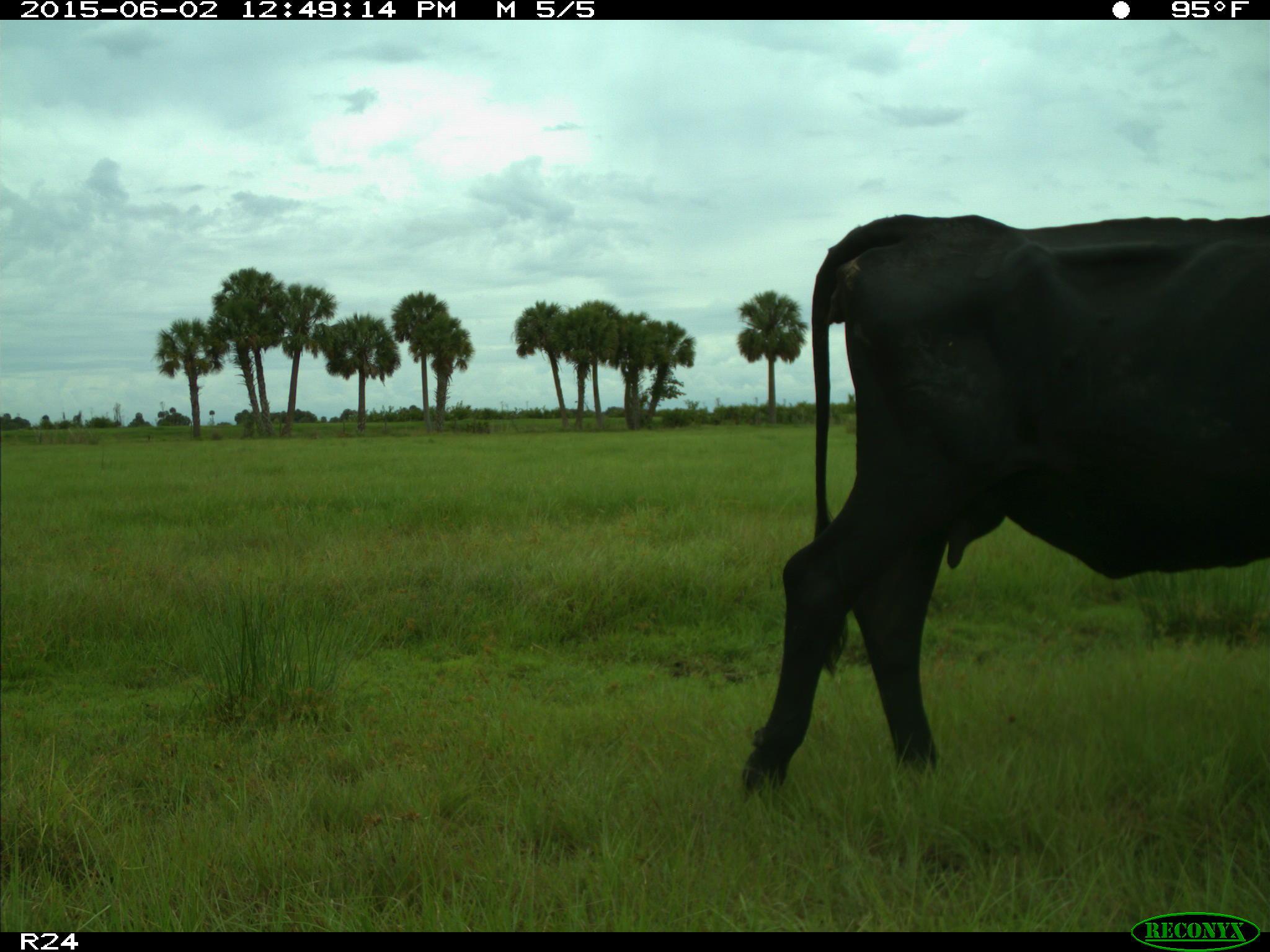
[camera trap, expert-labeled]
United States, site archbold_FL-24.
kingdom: Animalia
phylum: Chordata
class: Mammalia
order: Artiodactyla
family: Bovidae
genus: Bos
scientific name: Bos taurus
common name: domestic cow